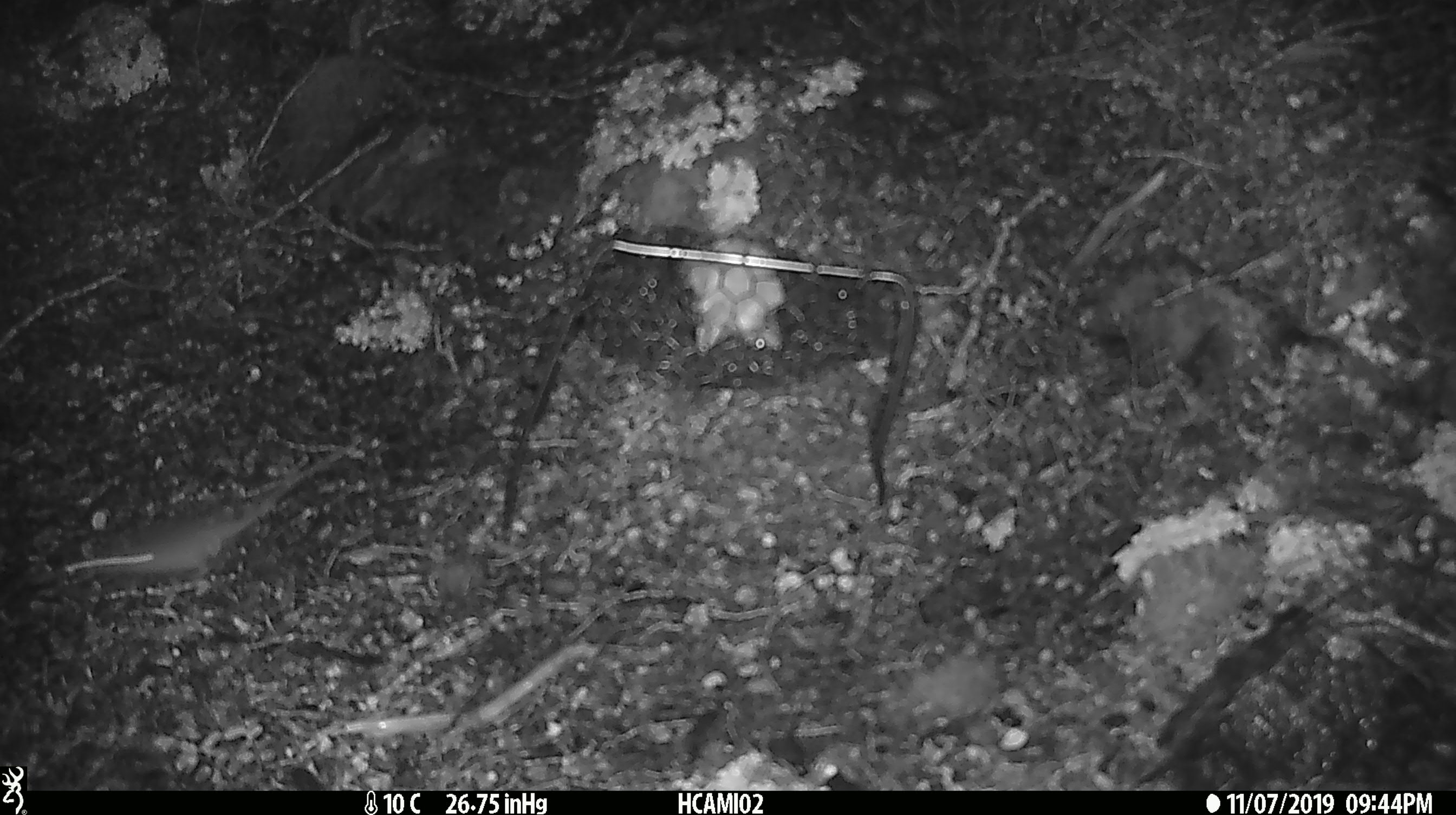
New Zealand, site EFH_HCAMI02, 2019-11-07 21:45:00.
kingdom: Animalia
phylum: Chordata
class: Mammalia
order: Rodentia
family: Muridae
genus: Mus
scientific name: Mus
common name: mouse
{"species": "mouse (Mus)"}